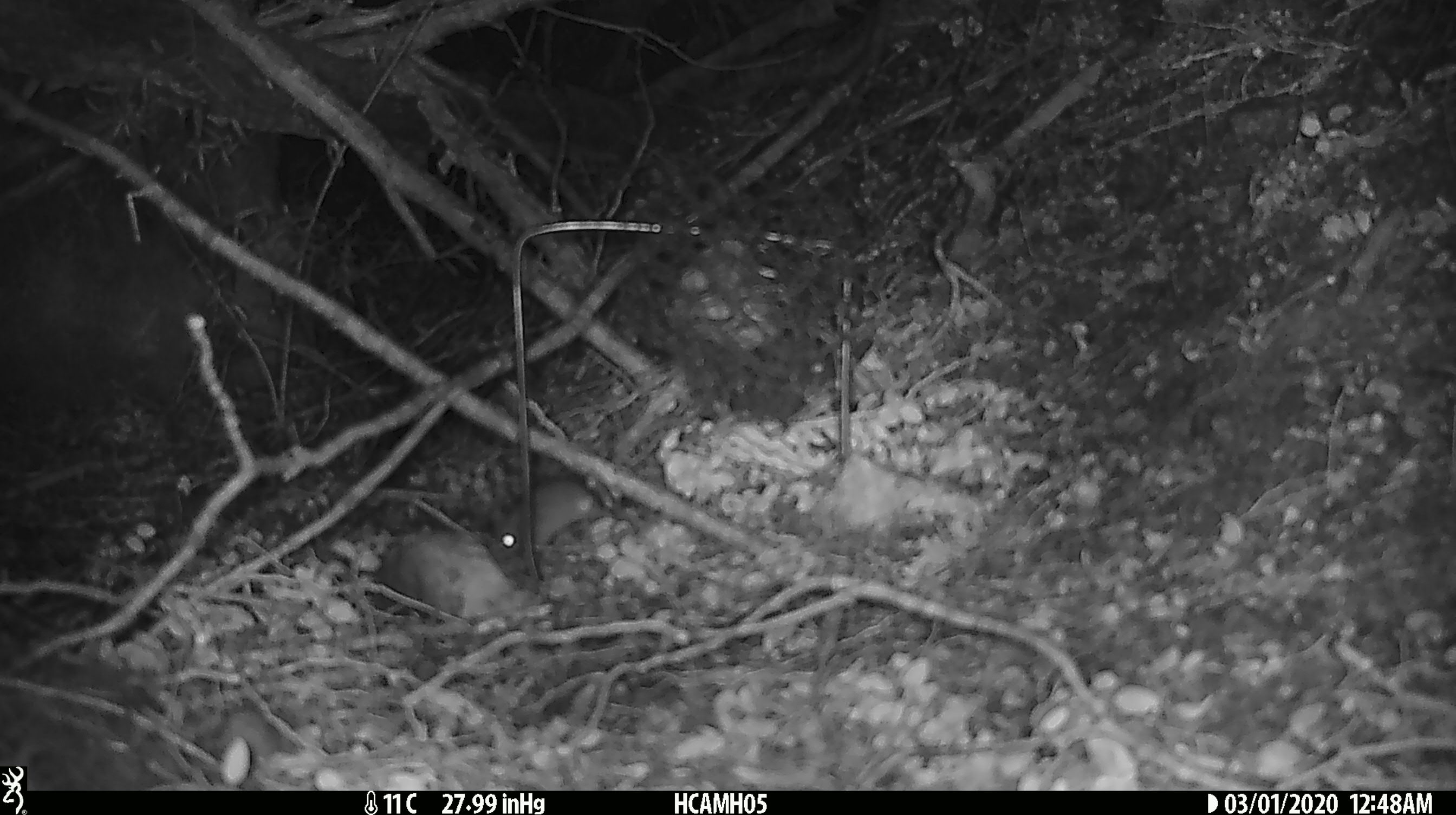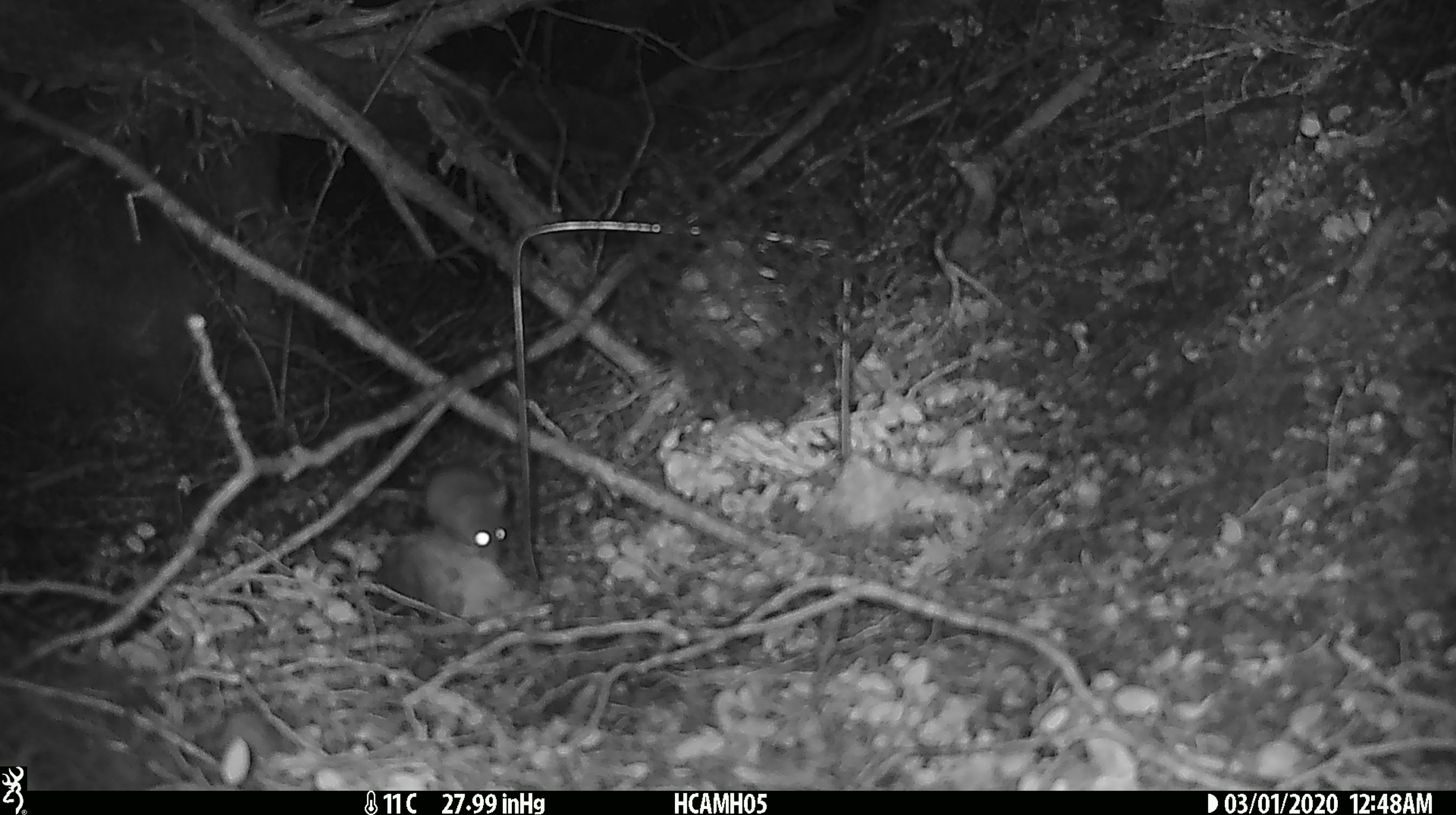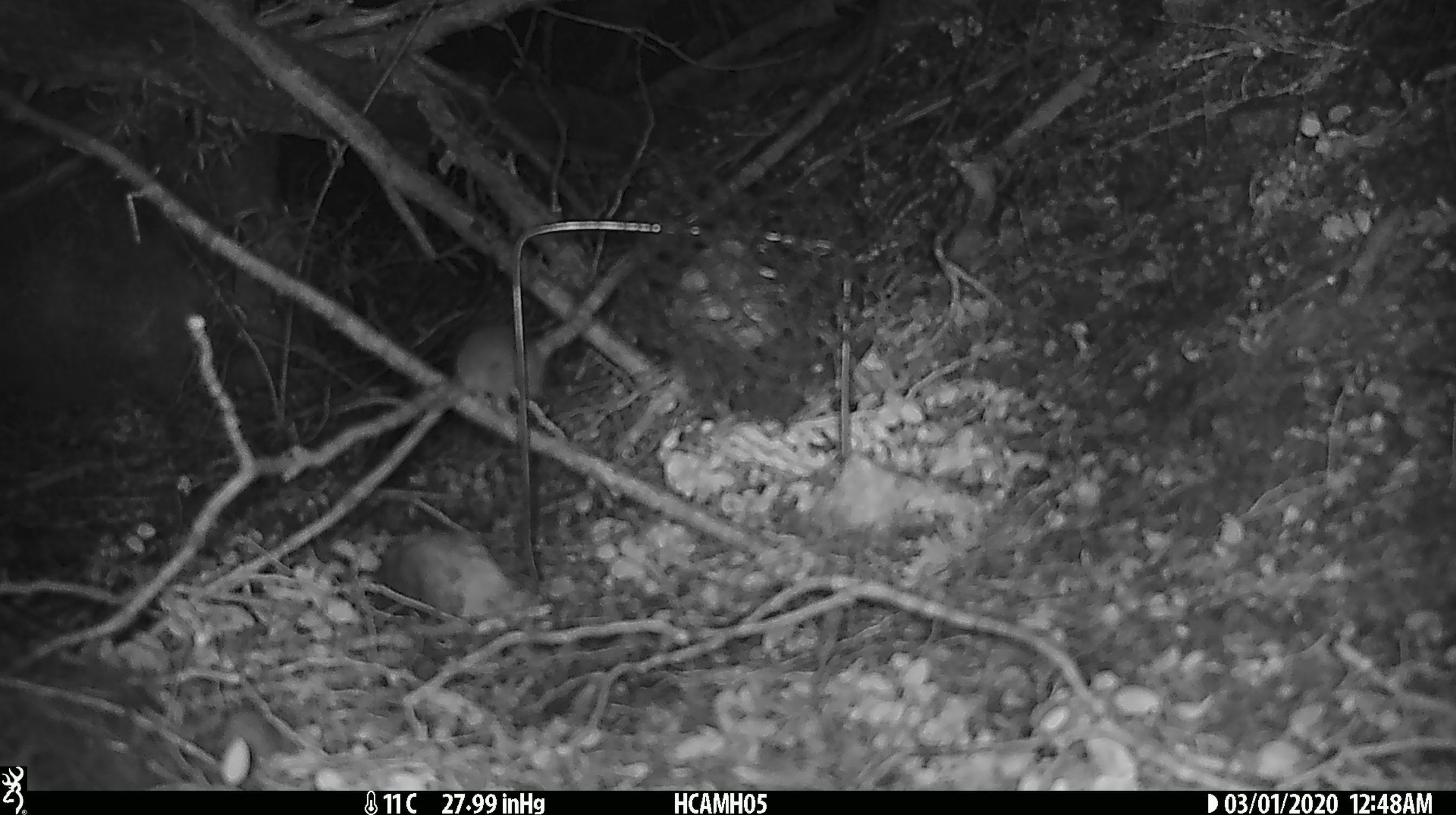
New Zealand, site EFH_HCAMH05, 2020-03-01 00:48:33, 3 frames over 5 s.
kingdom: Animalia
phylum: Chordata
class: Mammalia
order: Rodentia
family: Muridae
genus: Mus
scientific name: Mus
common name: mouse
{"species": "mouse (Mus)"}